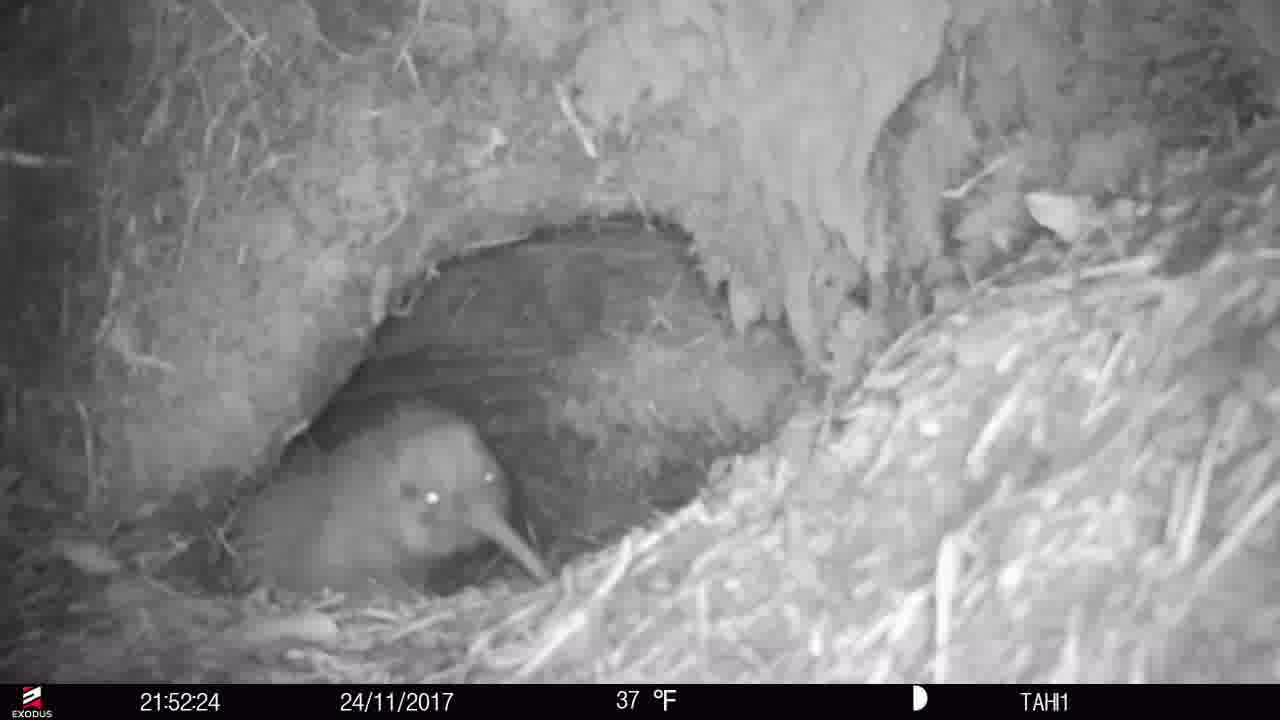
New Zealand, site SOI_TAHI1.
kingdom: Animalia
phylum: Chordata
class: Aves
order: Apterygiformes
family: Apterygidae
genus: Apteryx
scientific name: Apteryx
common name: kiwi